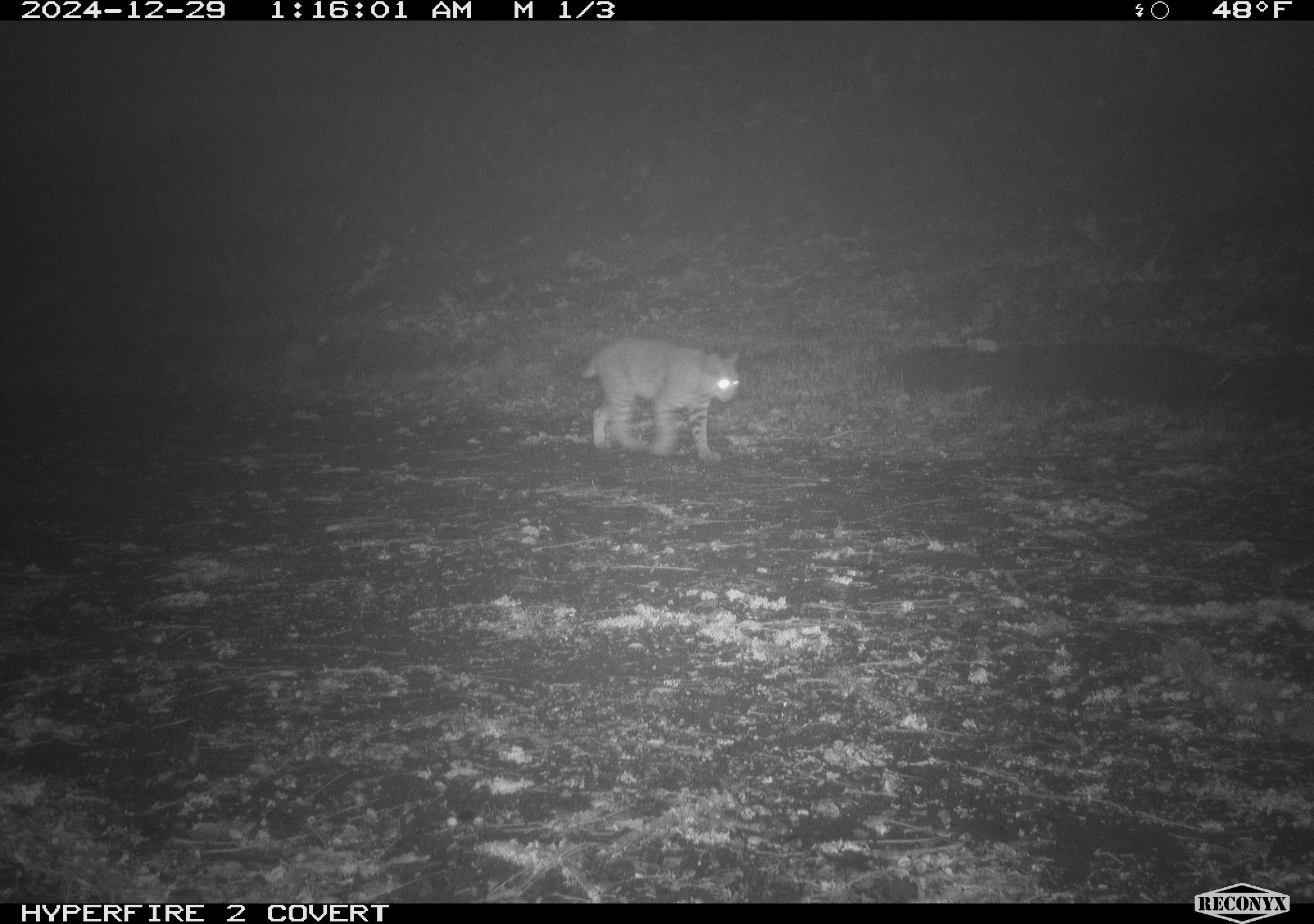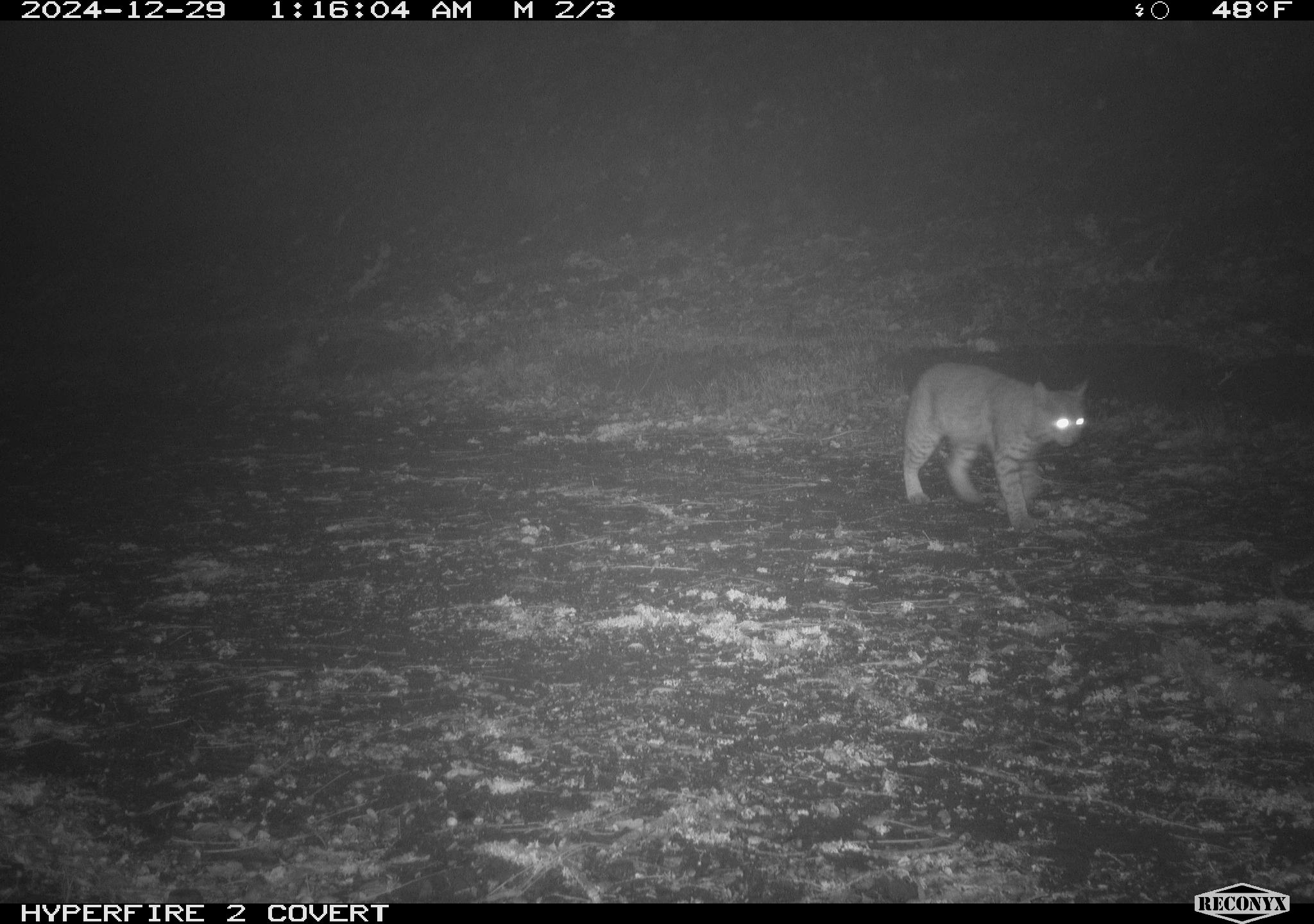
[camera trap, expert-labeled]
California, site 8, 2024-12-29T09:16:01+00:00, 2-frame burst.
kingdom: Animalia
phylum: Chordata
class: Mammalia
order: Carnivora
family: Felidae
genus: Lynx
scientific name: Lynx rufus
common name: bobcat